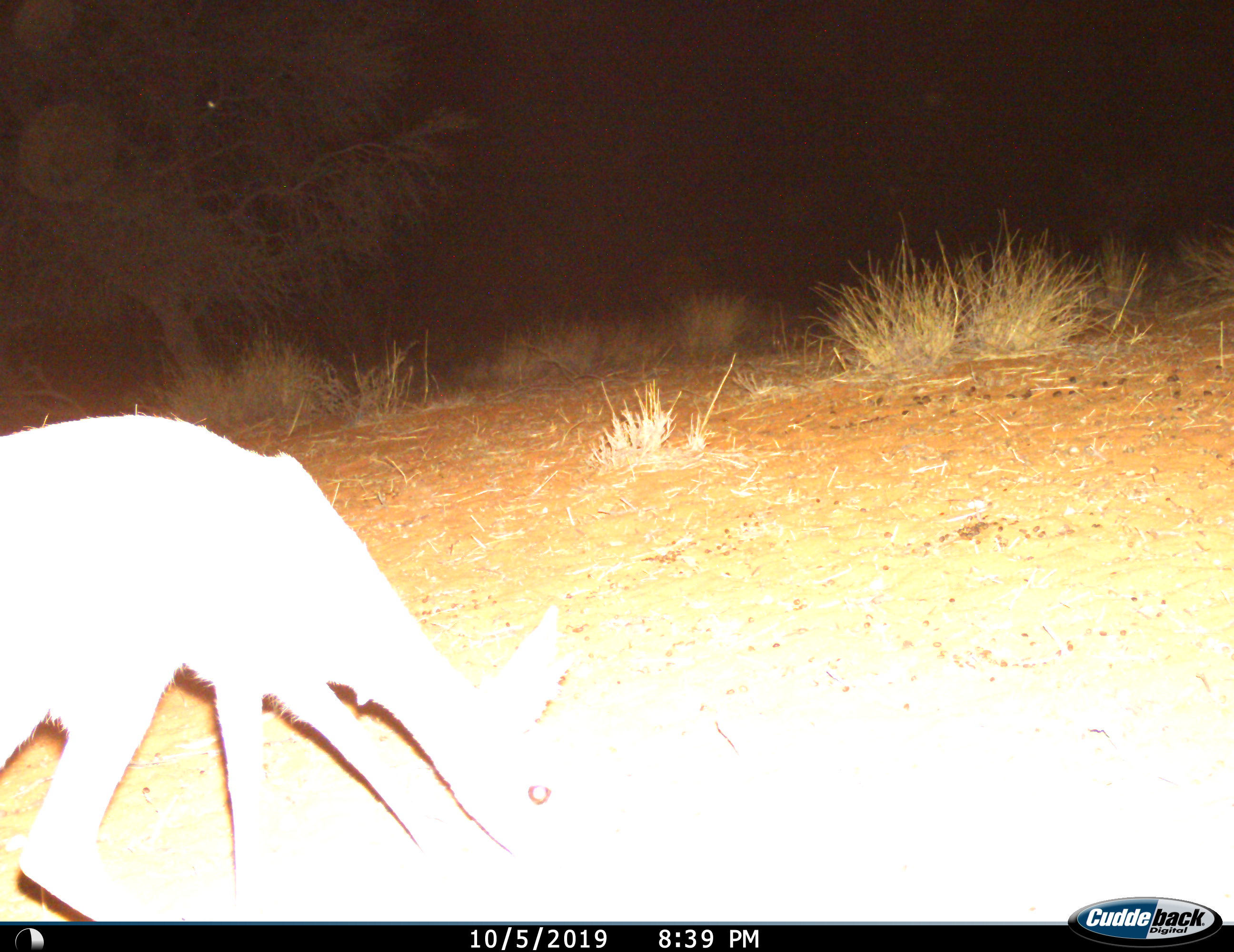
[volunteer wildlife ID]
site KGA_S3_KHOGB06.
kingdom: Animalia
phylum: Chordata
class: Mammalia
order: Artiodactyla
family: Bovidae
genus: Raphicerus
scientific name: Raphicerus campestris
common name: steenbok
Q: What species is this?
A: Steenbok (Raphicerus campestris).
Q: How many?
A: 1.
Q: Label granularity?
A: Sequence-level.